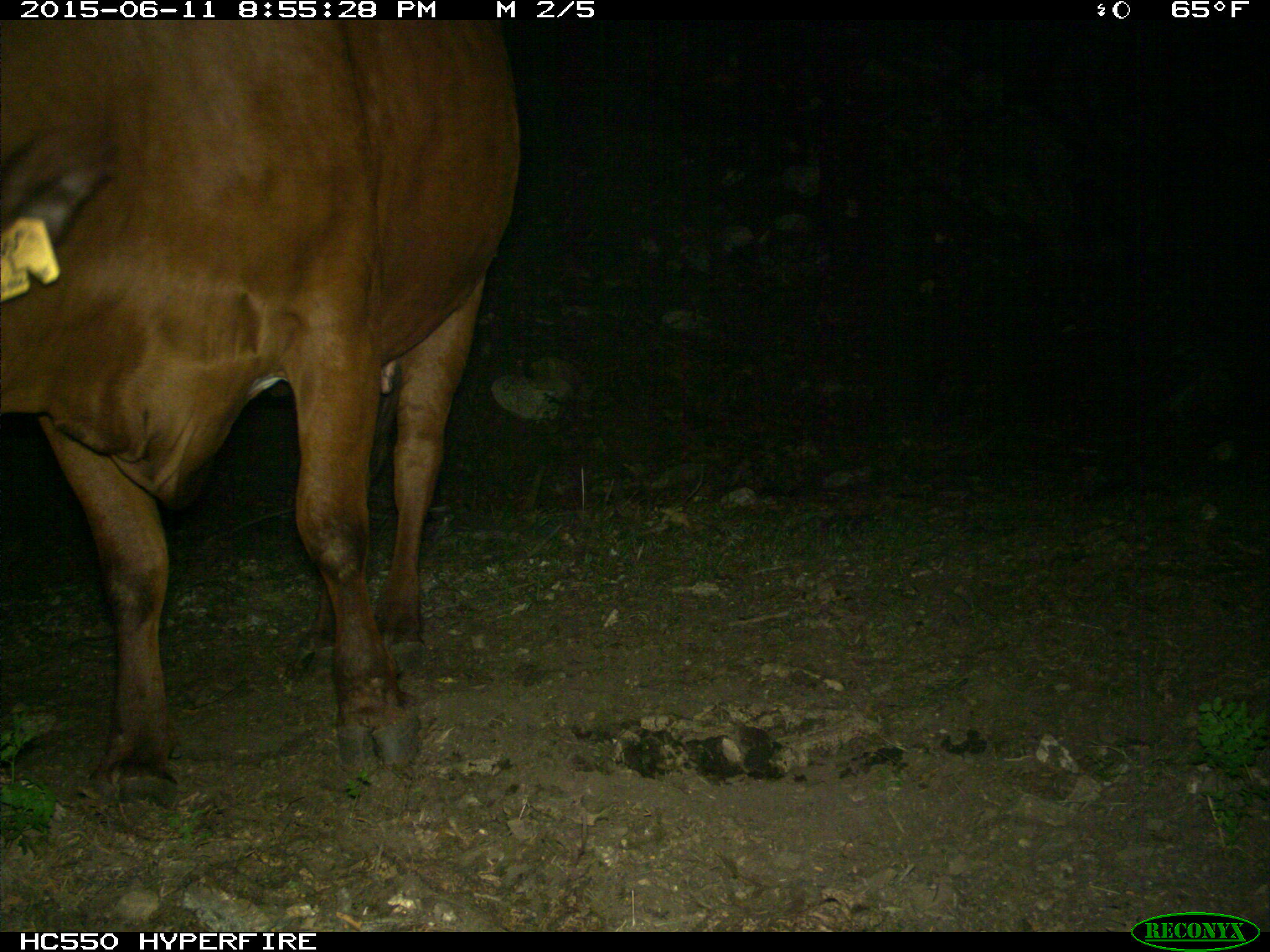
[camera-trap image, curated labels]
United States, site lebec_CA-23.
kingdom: Animalia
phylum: Chordata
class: Mammalia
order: Artiodactyla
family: Bovidae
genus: Bos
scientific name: Bos taurus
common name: domestic cow